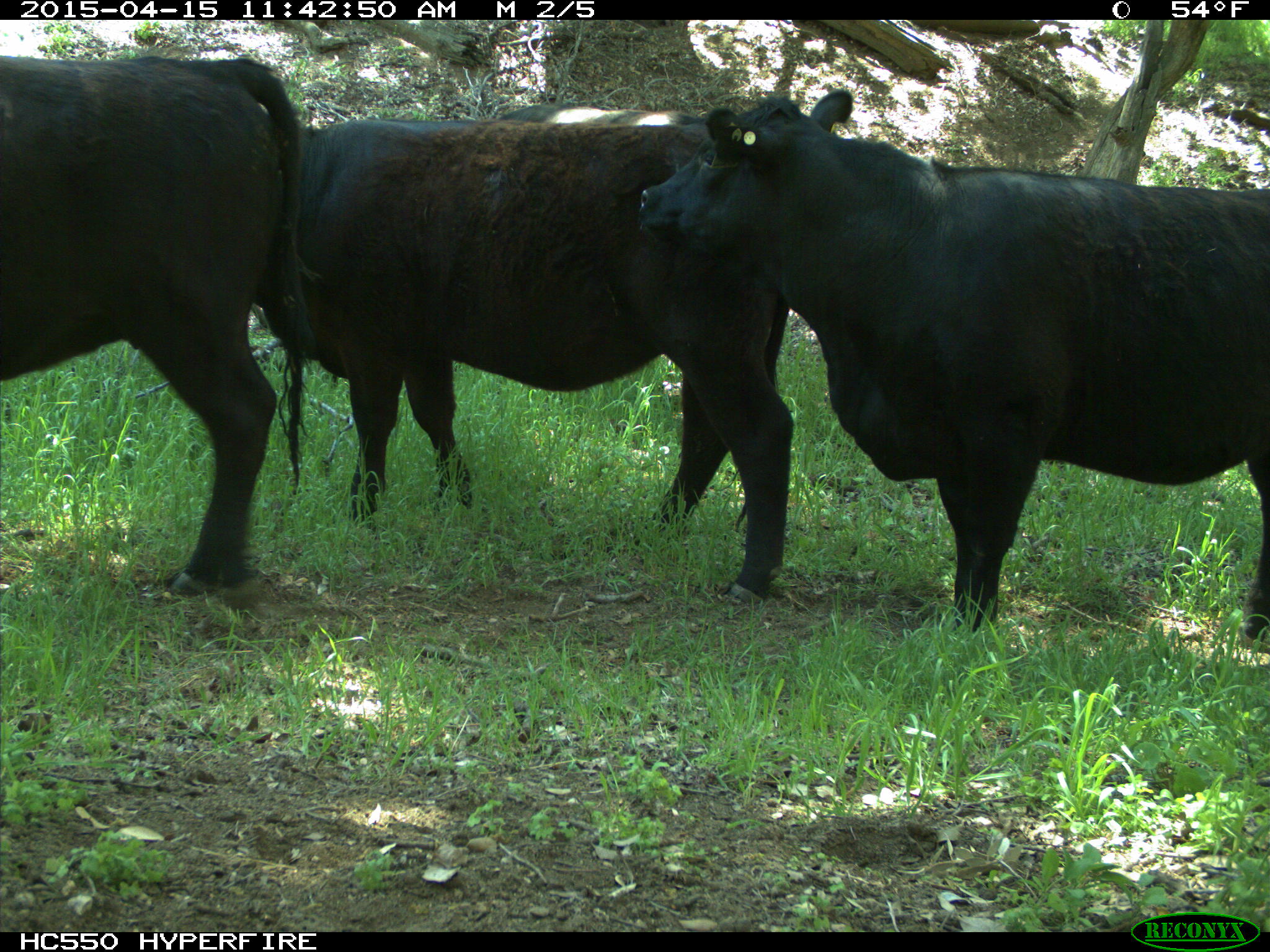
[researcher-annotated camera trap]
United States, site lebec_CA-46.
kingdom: Animalia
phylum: Chordata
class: Mammalia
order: Artiodactyla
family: Bovidae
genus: Bos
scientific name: Bos taurus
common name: domestic cow